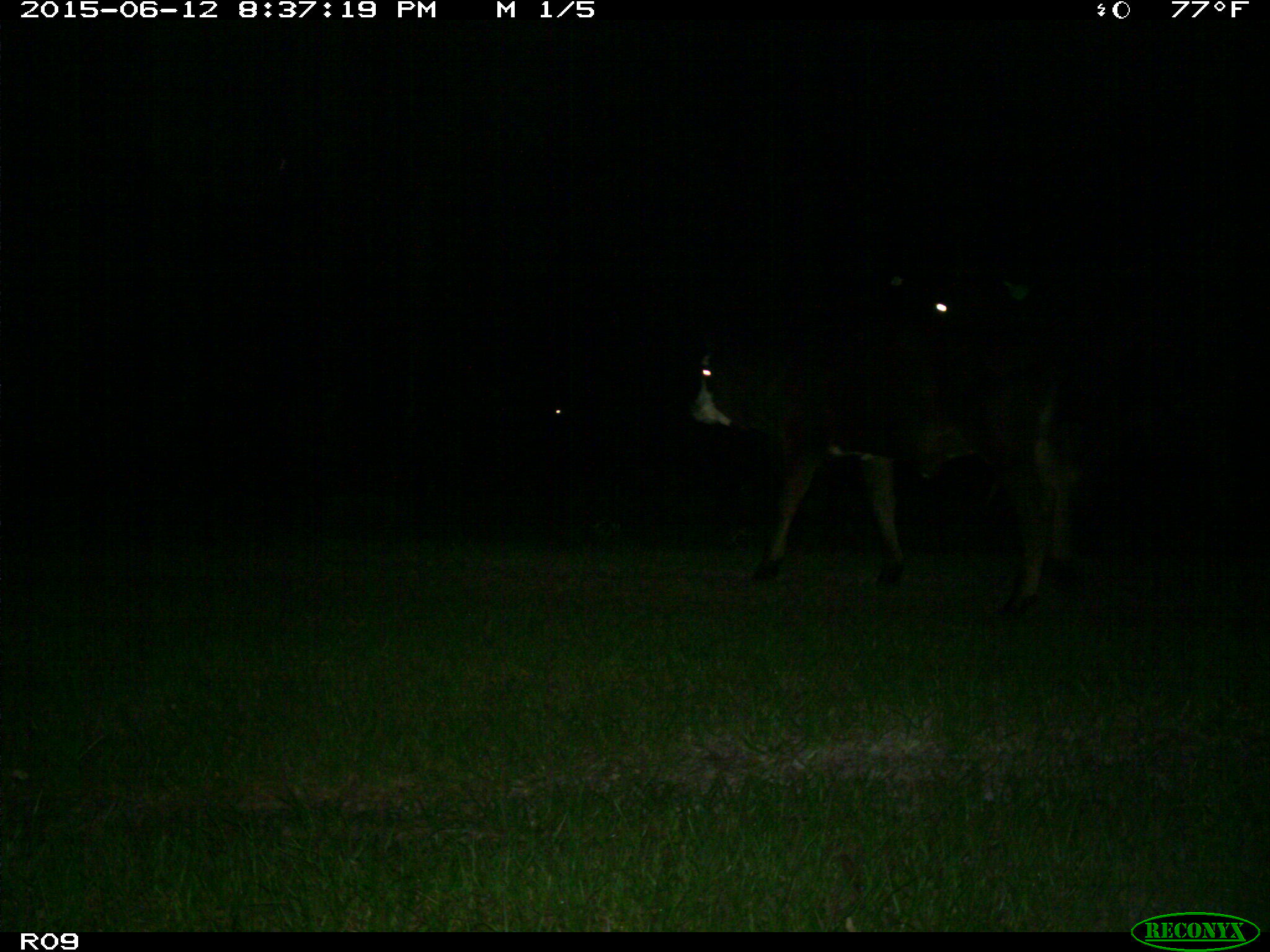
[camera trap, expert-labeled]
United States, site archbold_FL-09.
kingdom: Animalia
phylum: Chordata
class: Mammalia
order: Artiodactyla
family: Bovidae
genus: Bos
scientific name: Bos taurus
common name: domestic cow